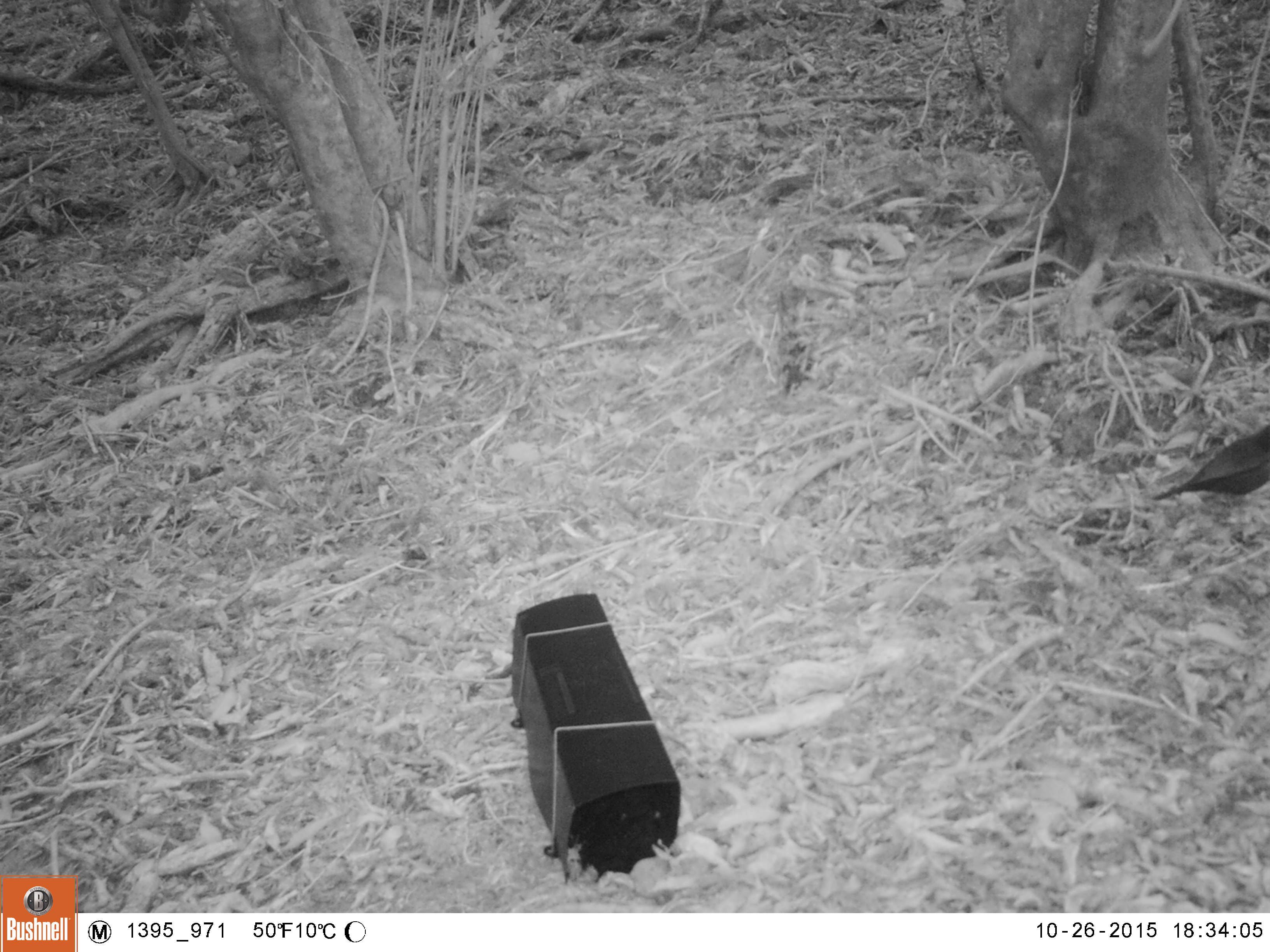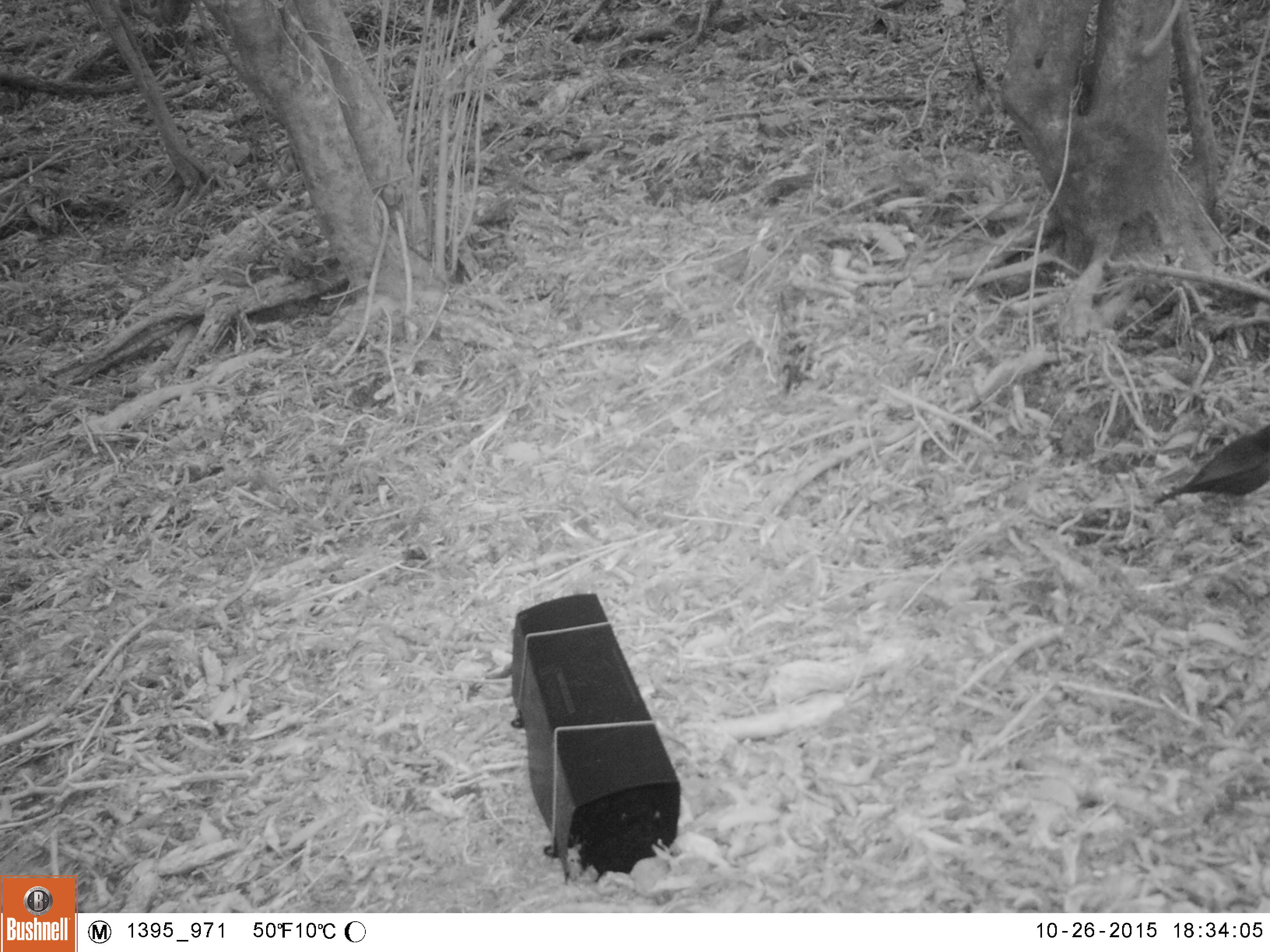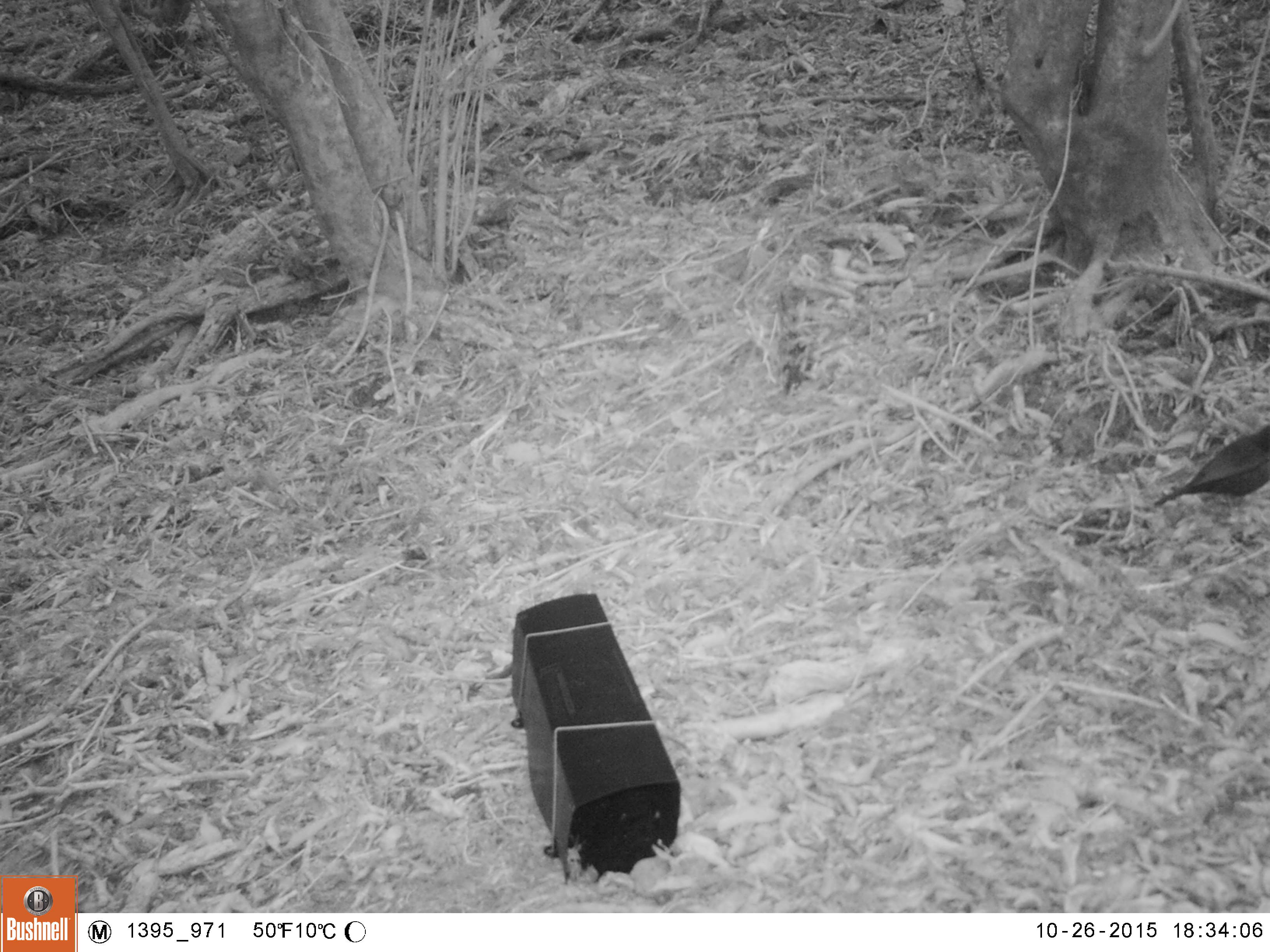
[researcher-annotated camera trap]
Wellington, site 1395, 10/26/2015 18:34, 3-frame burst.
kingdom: Animalia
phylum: Chordata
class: Aves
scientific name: Aves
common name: bird